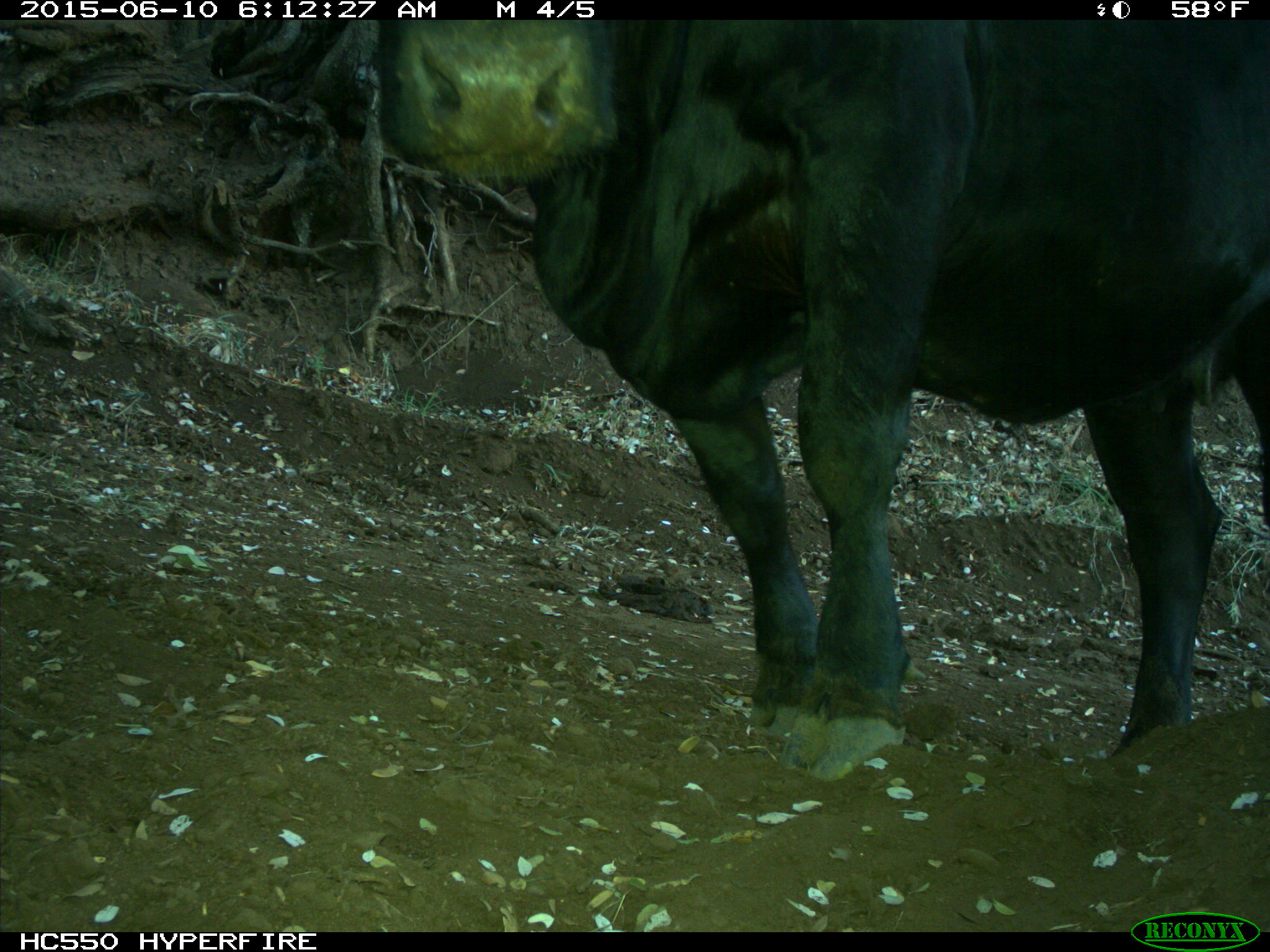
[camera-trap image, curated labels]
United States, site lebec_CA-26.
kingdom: Animalia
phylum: Chordata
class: Mammalia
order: Artiodactyla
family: Bovidae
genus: Bos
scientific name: Bos taurus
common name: domestic cow